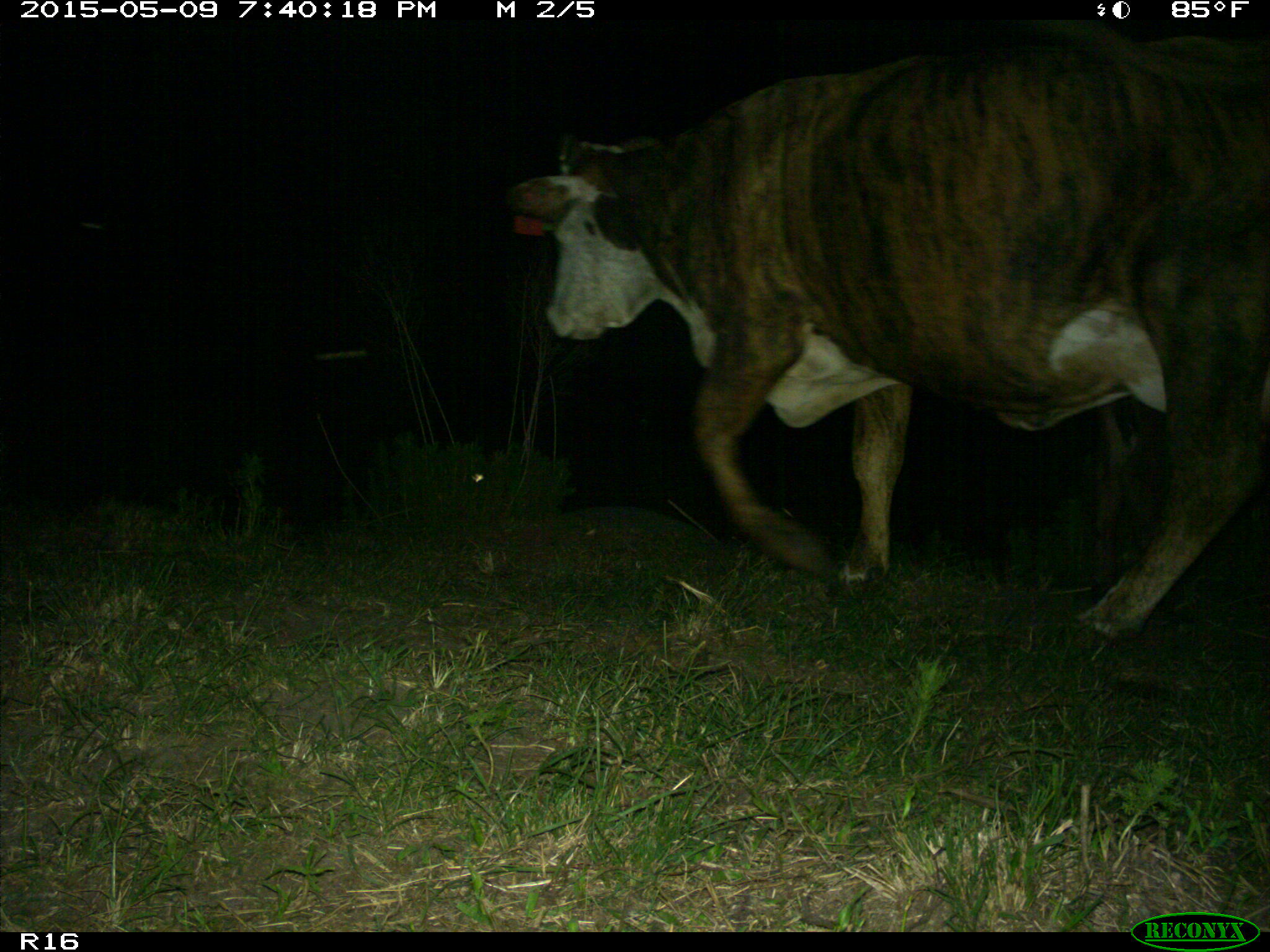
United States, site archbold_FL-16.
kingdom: Animalia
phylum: Chordata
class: Mammalia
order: Artiodactyla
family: Bovidae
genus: Bos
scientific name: Bos taurus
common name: domestic cow